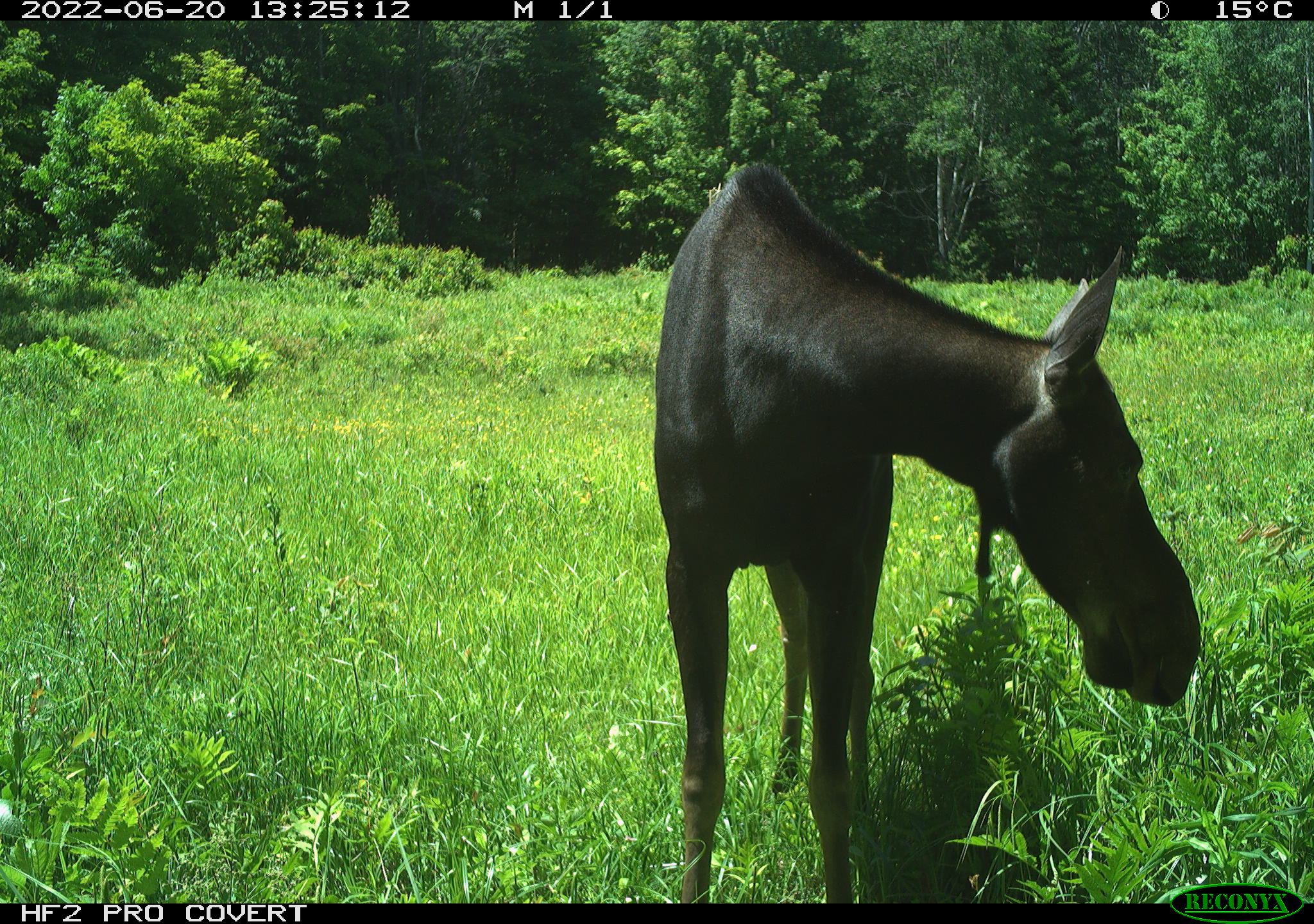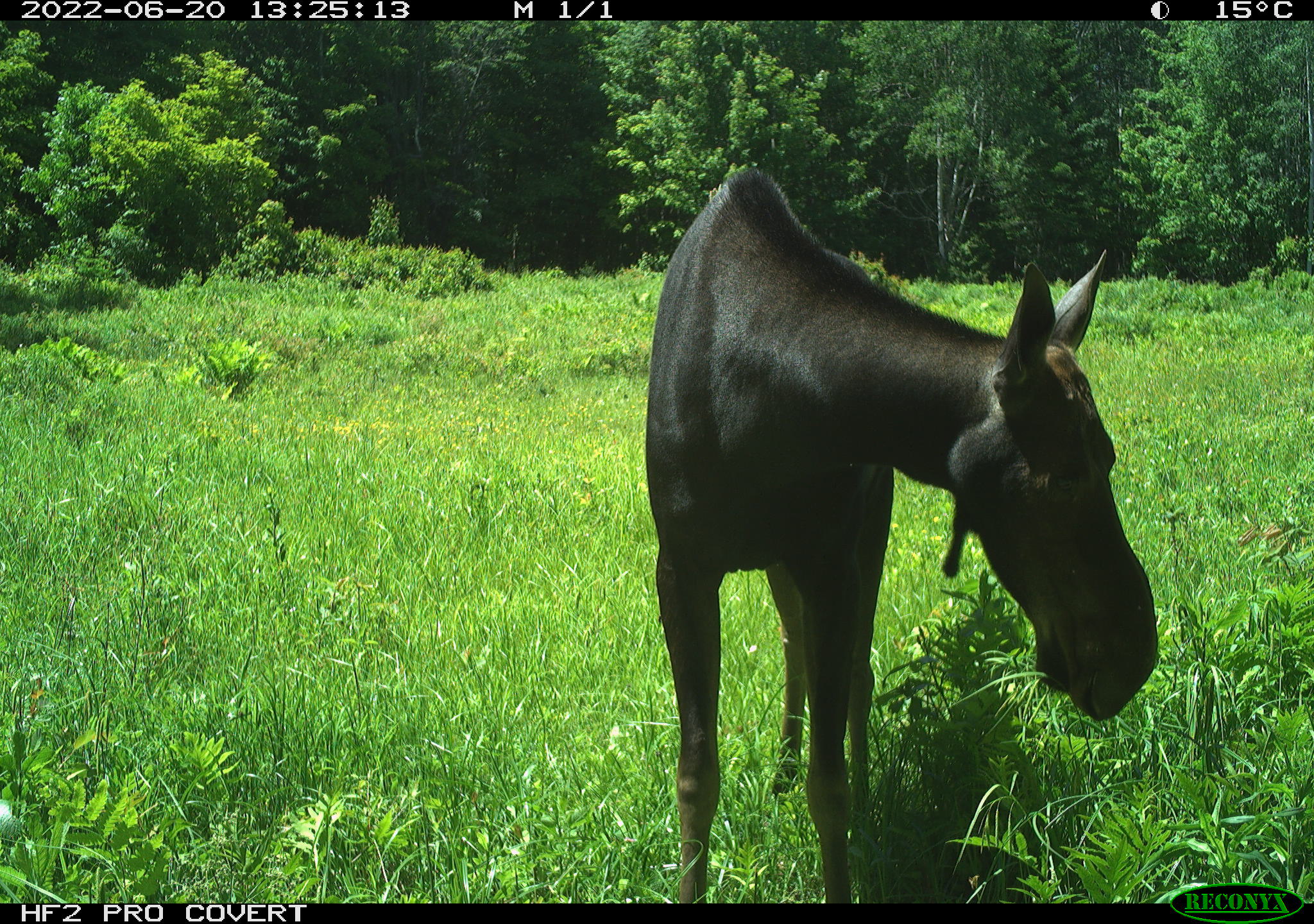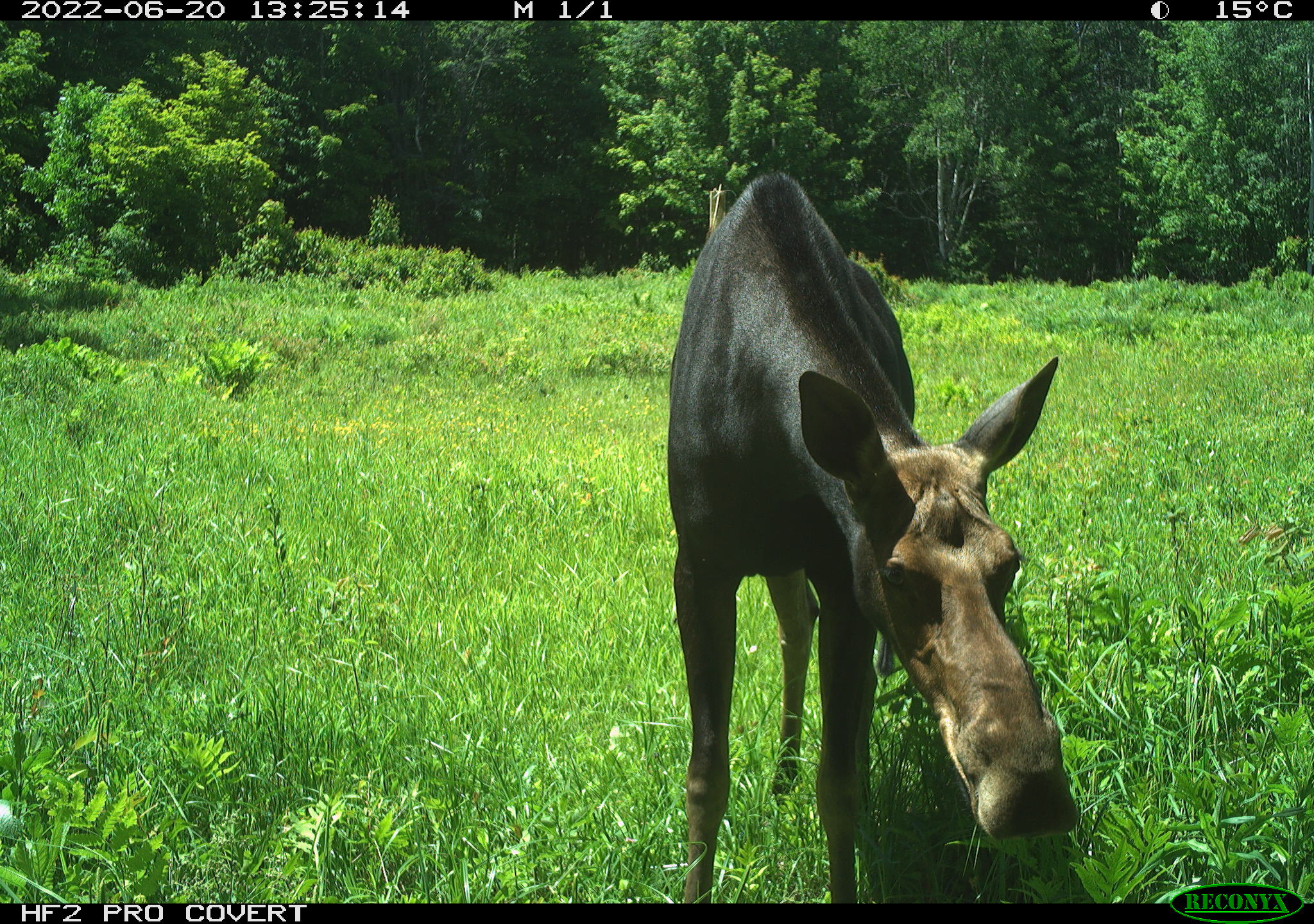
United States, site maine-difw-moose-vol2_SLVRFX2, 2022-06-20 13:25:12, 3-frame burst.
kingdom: Animalia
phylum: Chordata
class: Mammalia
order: Artiodactyla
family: Cervidae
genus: Alces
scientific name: Alces alces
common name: moose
Moose (Alces alces).